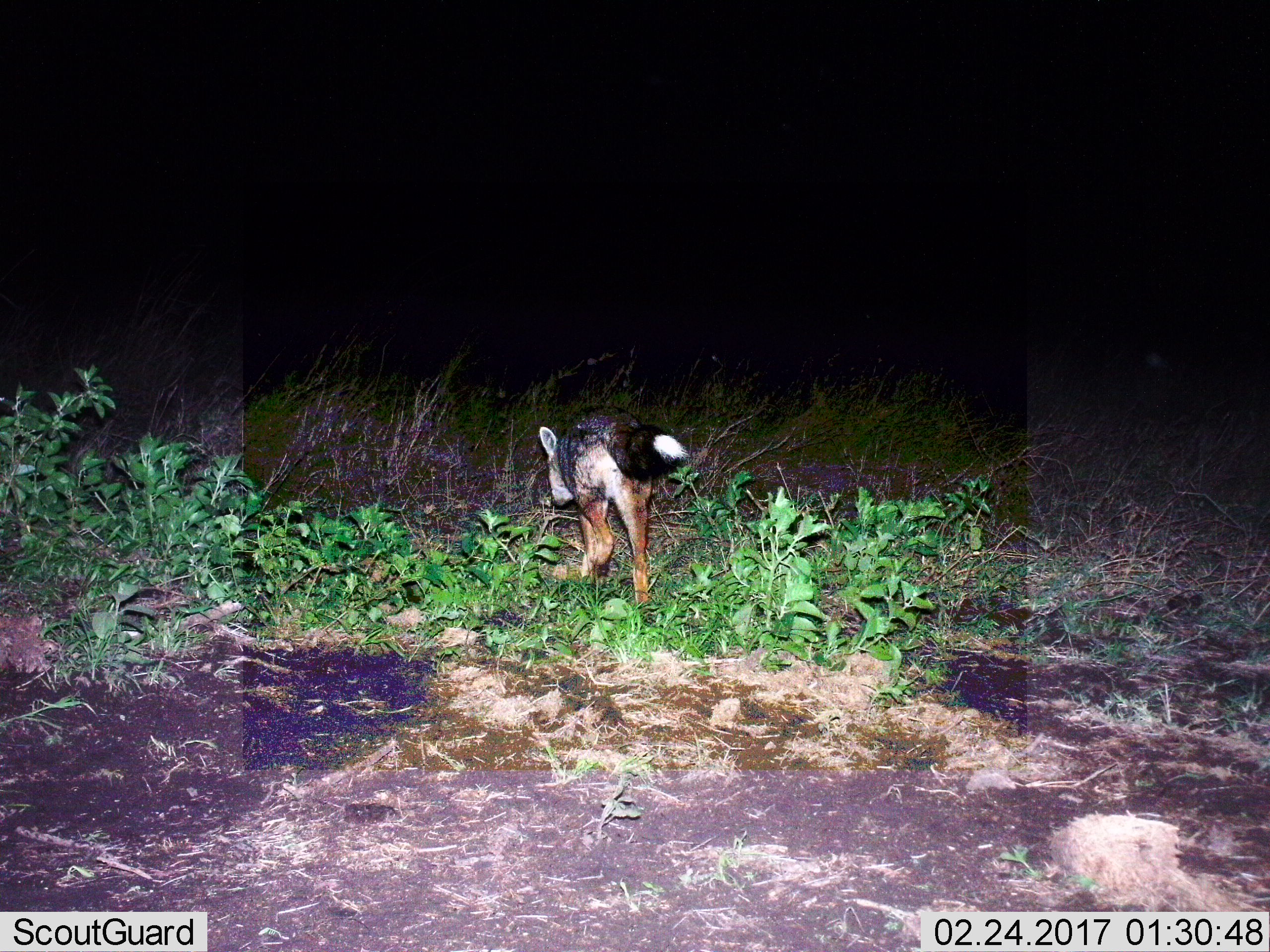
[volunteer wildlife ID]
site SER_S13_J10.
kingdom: Animalia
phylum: Chordata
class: Mammalia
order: Carnivora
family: Canidae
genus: Lupulella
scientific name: Lupulella mesomelas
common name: black-backed jackal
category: jackalblackbacked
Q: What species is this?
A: Jackalblackbacked (black-backed jackal) (Lupulella mesomelas).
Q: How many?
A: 1.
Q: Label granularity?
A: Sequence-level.